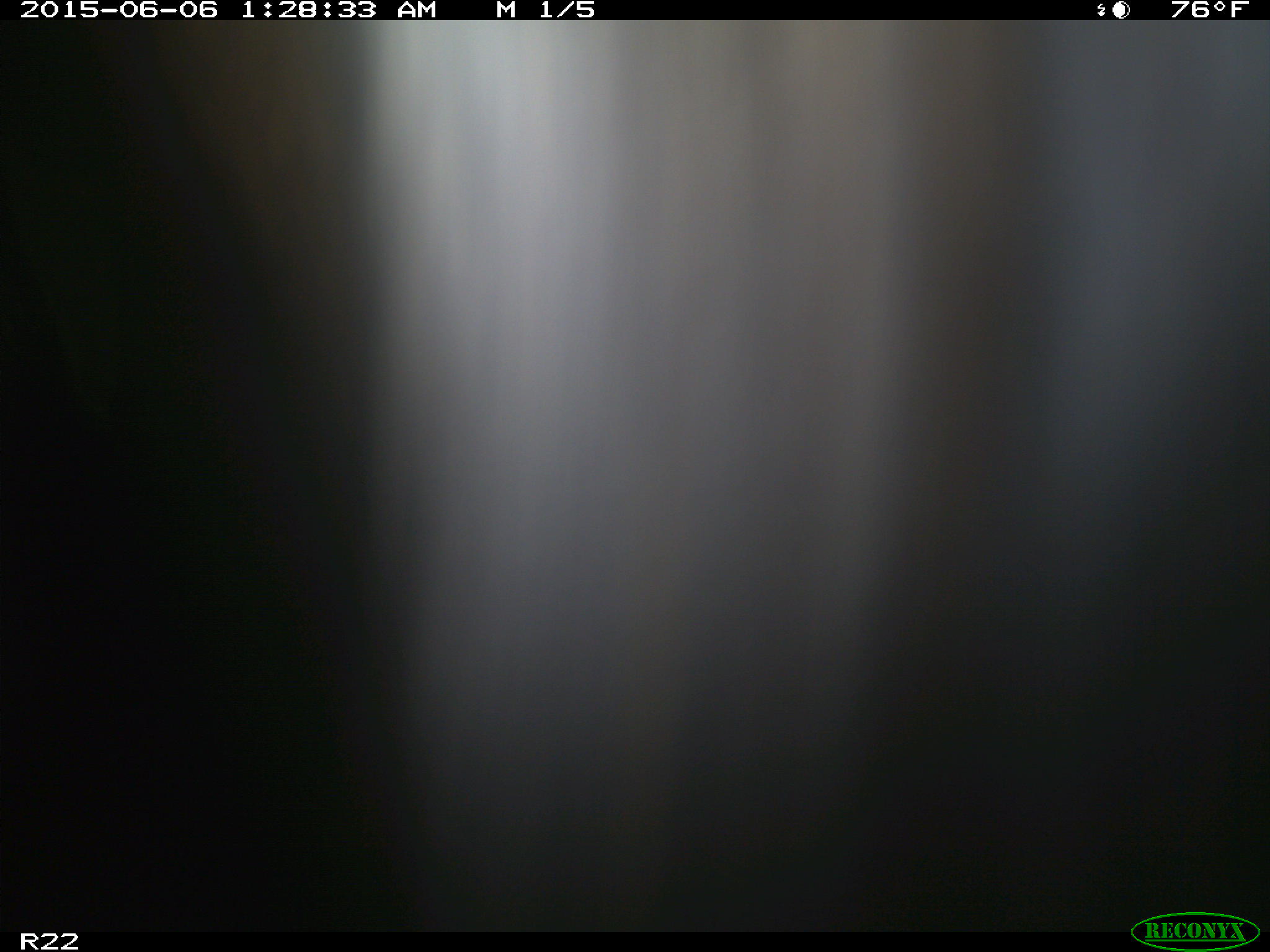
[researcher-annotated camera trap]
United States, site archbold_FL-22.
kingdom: Animalia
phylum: Chordata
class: Mammalia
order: Artiodactyla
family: Bovidae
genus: Bos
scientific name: Bos taurus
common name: domestic cow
Bos taurus (domestic cow).